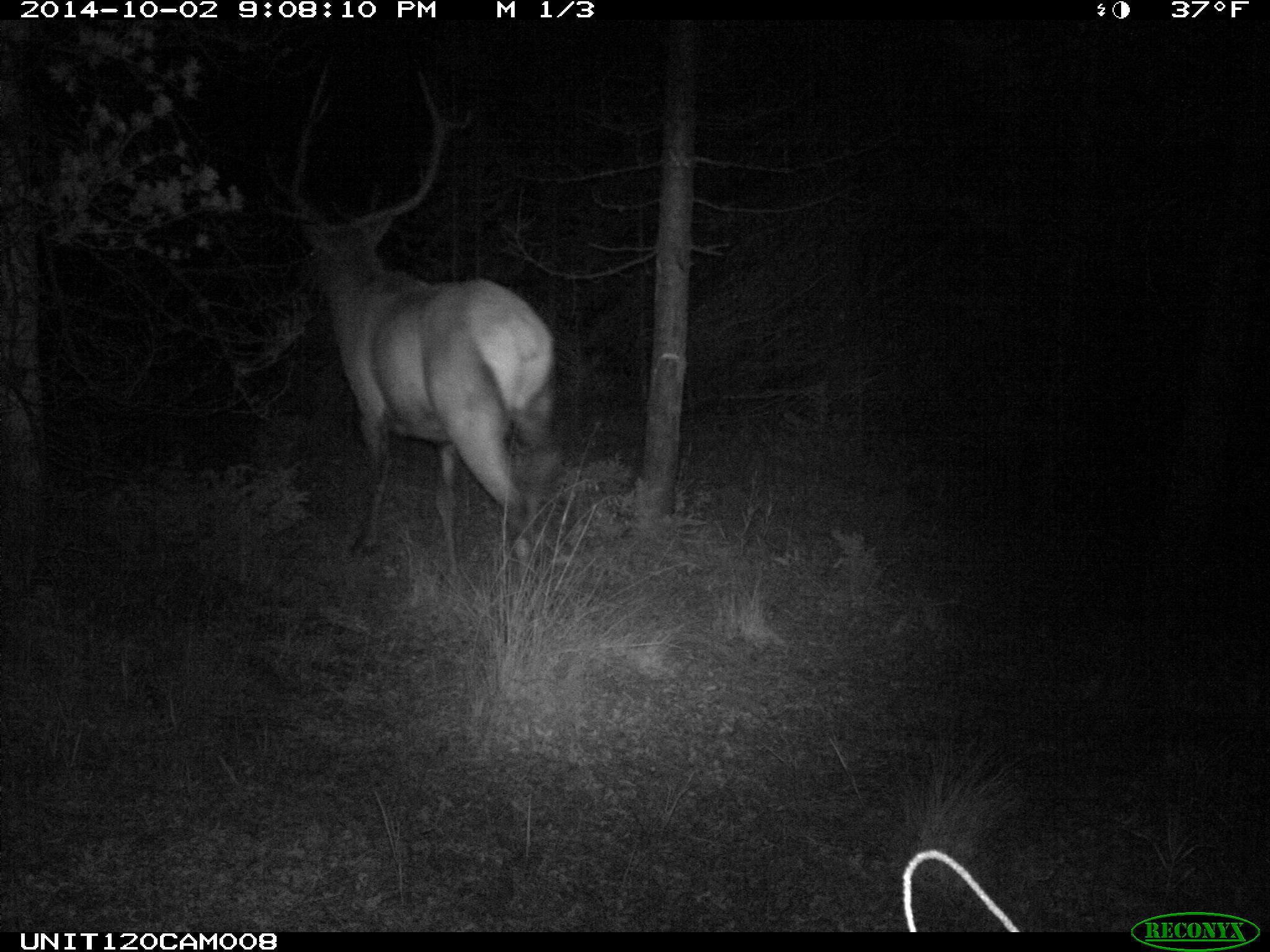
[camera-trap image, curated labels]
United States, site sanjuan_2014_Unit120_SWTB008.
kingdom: Animalia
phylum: Chordata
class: Mammalia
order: Artiodactyla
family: Cervidae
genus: Cervus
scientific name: Cervus elaphus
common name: red deer